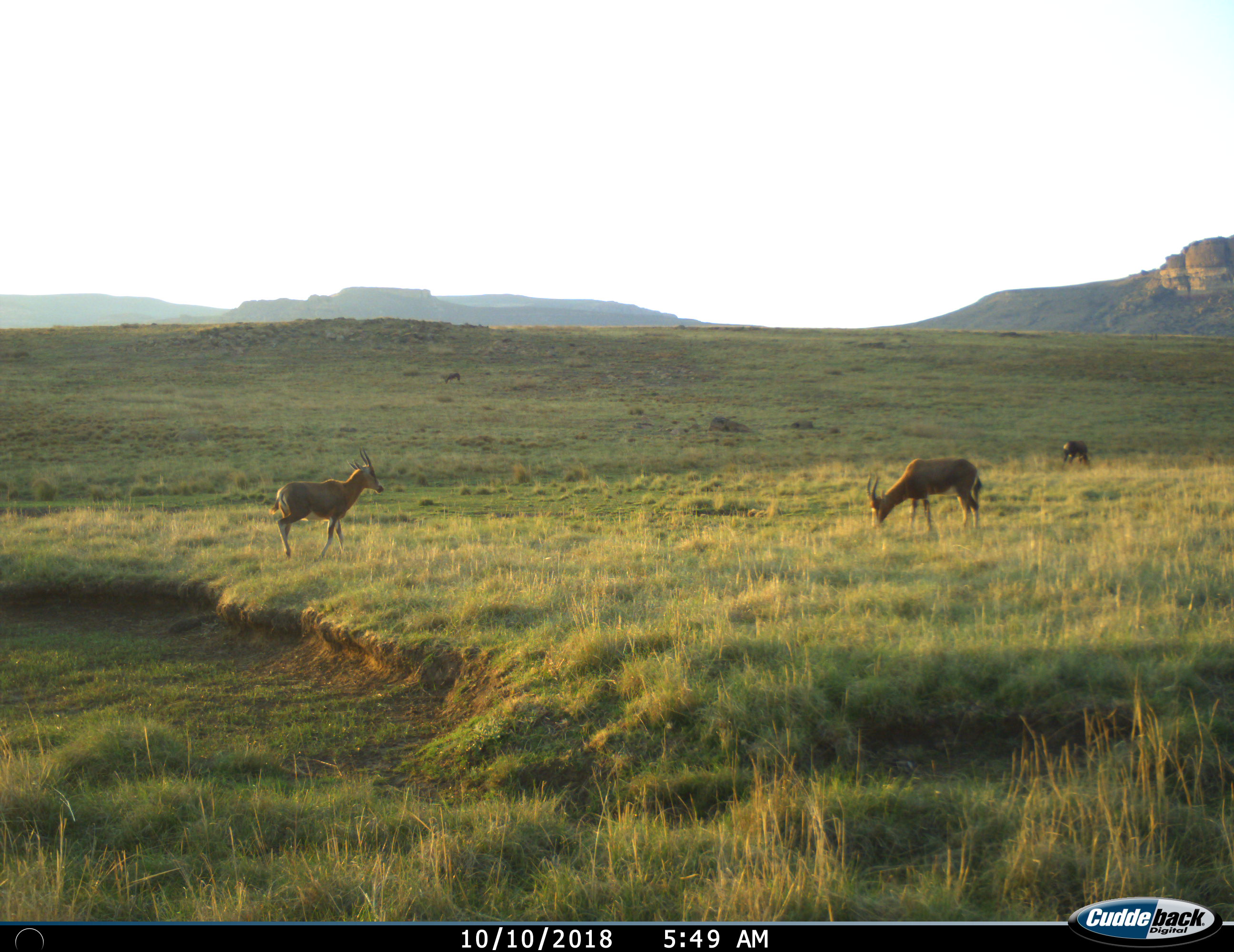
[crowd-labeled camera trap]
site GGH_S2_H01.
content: unidentified animal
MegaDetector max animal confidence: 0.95